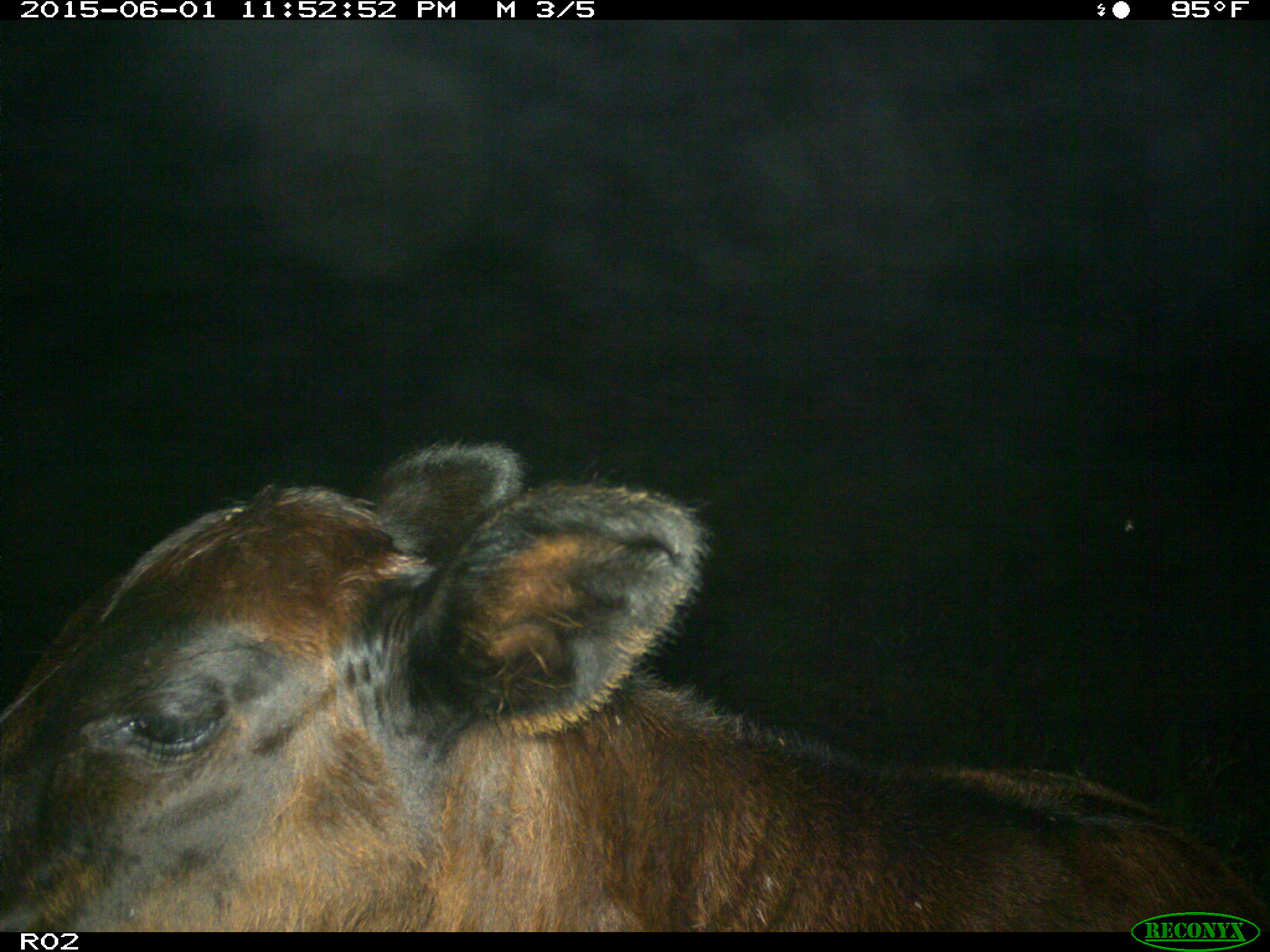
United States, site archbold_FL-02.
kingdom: Animalia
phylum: Chordata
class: Mammalia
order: Artiodactyla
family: Bovidae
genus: Bos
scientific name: Bos taurus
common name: domestic cow